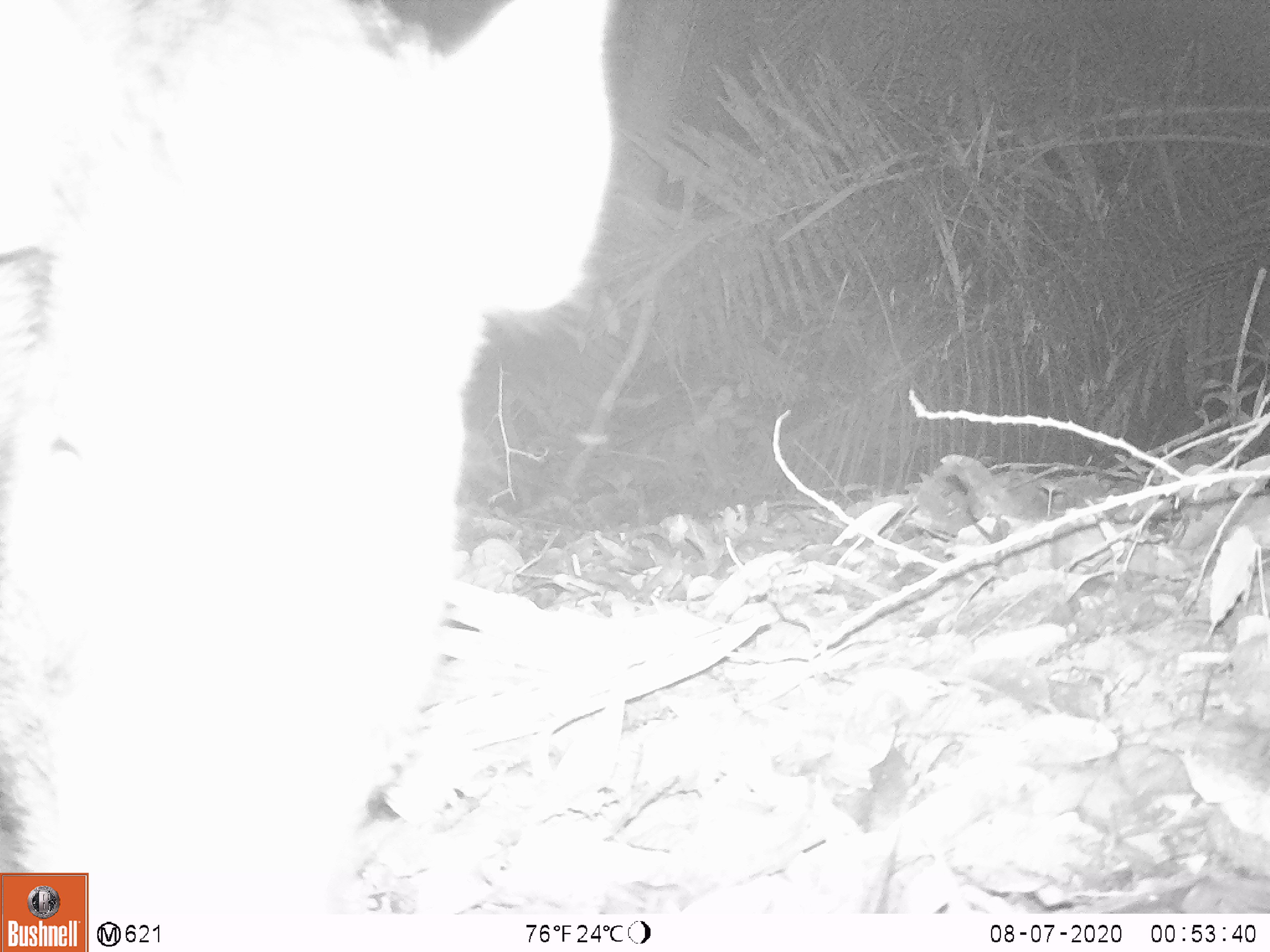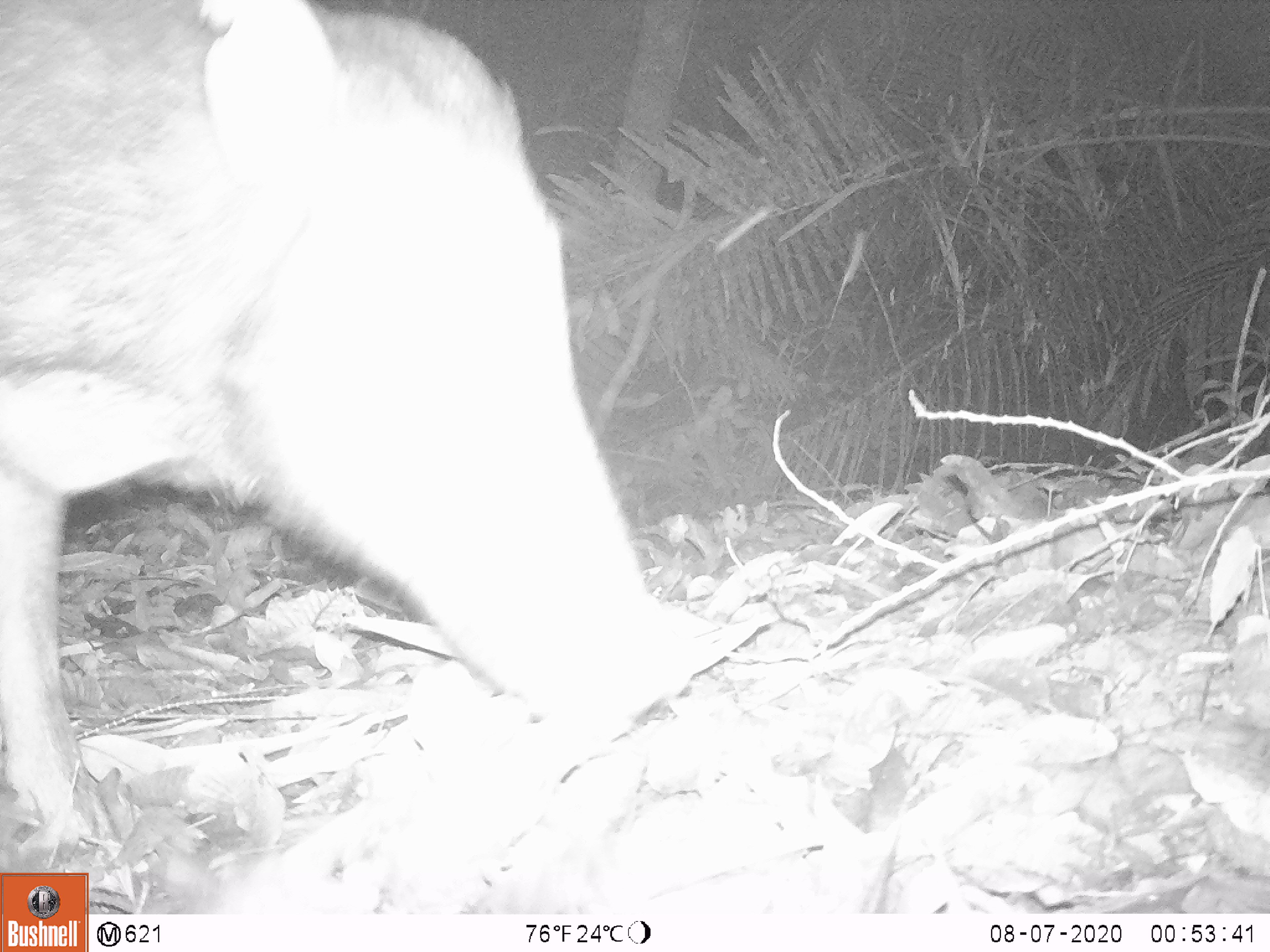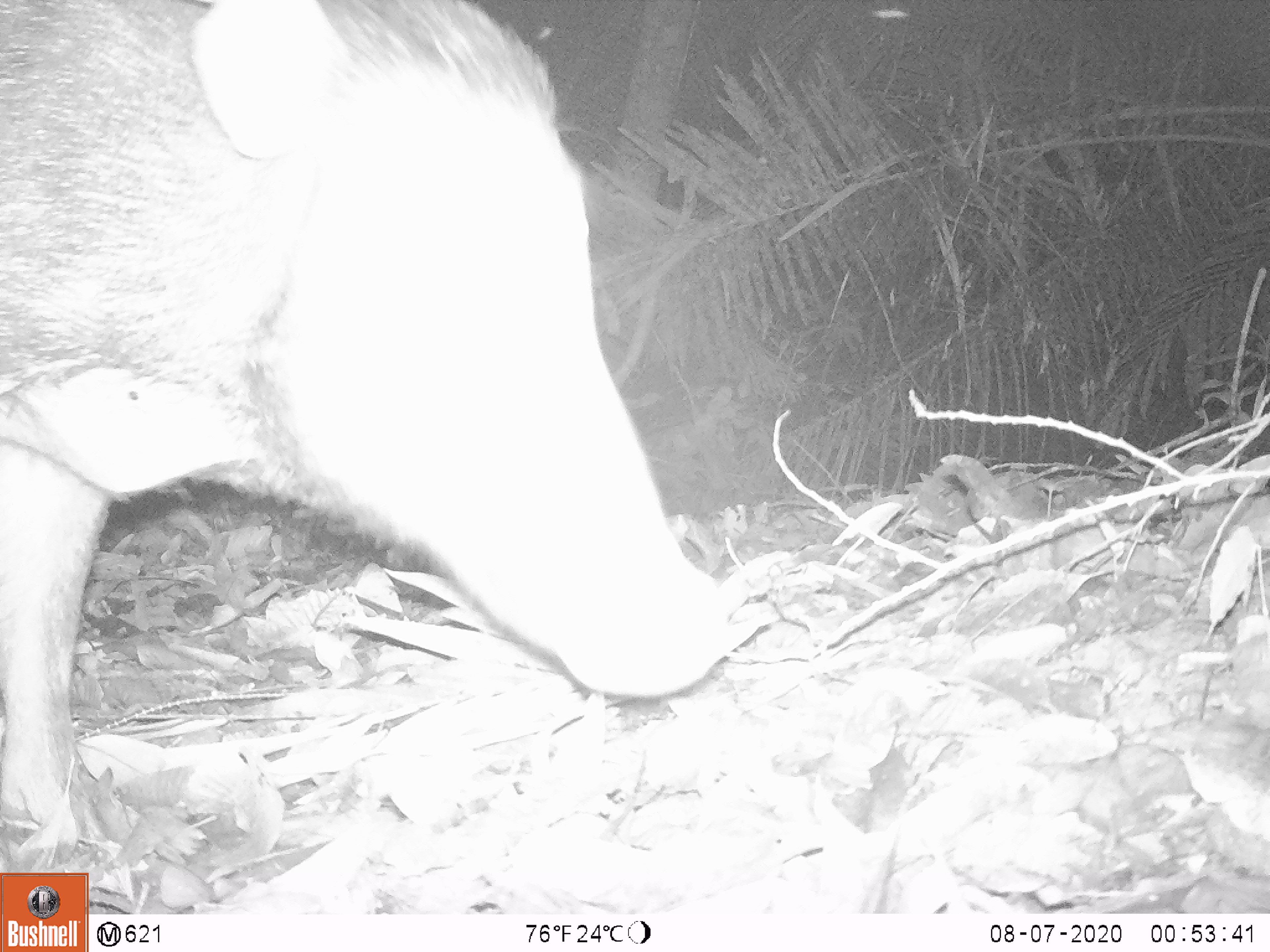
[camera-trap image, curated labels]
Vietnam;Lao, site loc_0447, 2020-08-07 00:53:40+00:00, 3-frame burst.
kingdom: Animalia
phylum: Chordata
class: Mammalia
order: Artiodactyla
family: Suidae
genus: Sus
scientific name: Sus scrofa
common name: eurasian wild pig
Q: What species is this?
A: Eurasian wild pig (Sus scrofa).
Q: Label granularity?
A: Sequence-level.